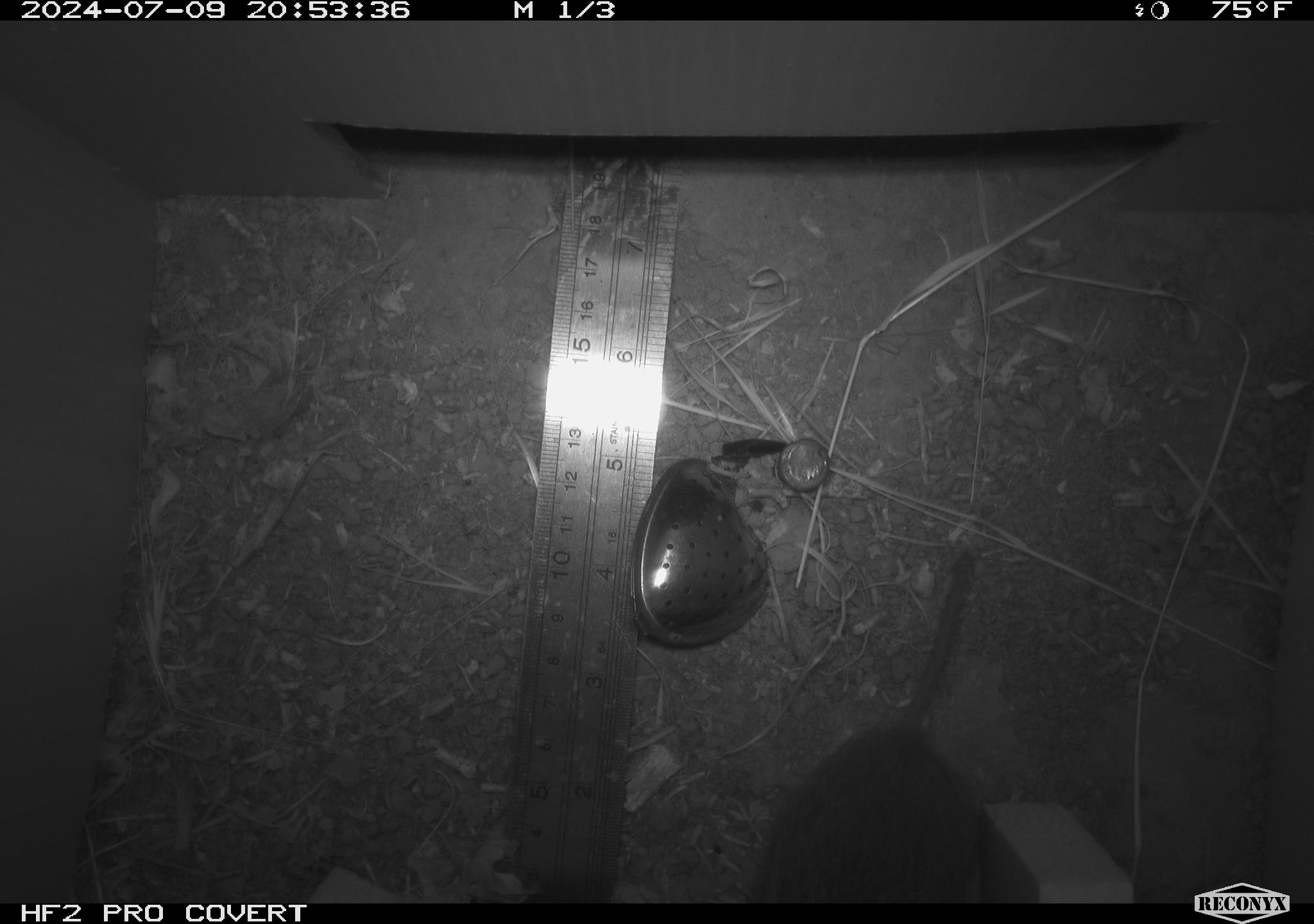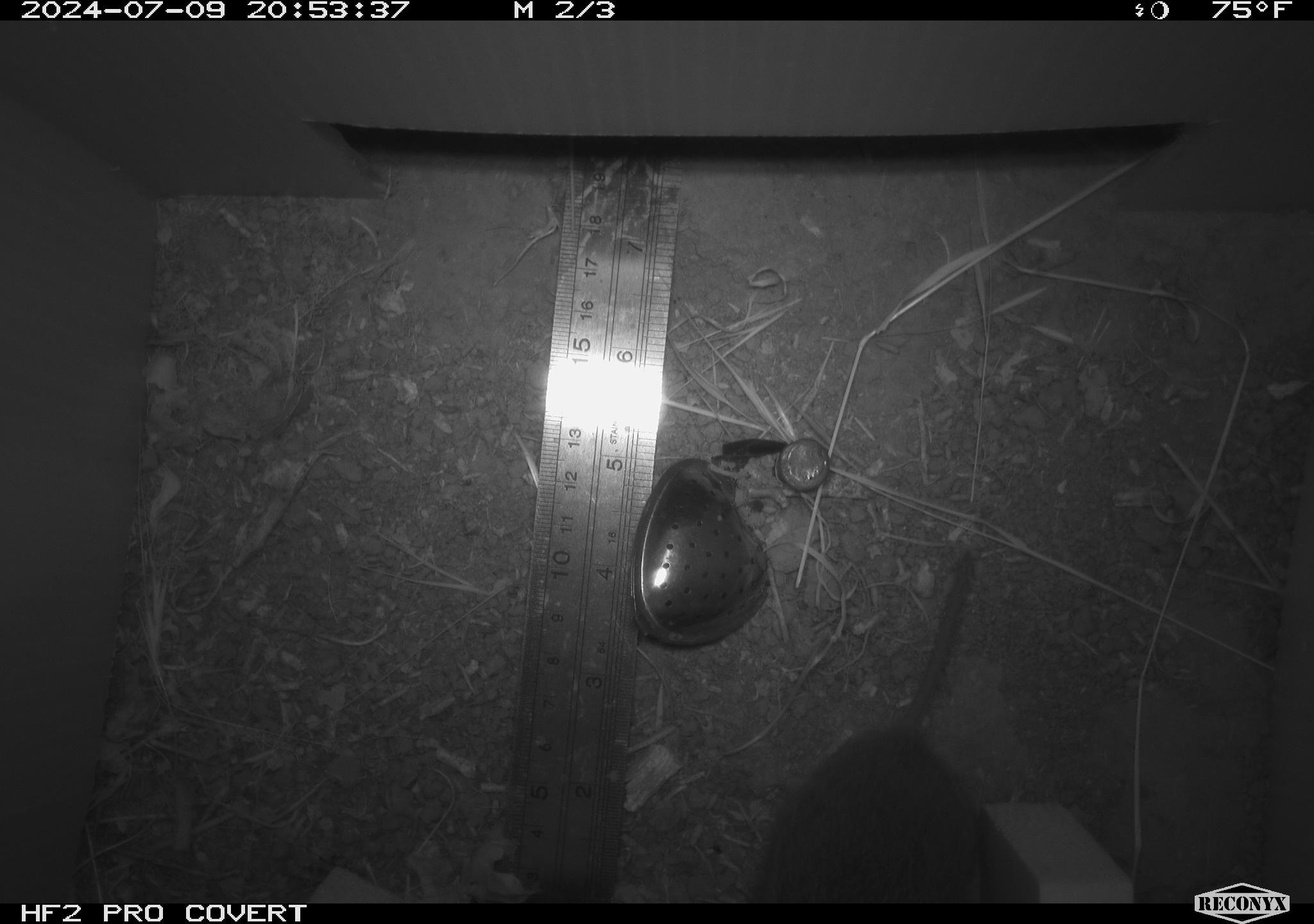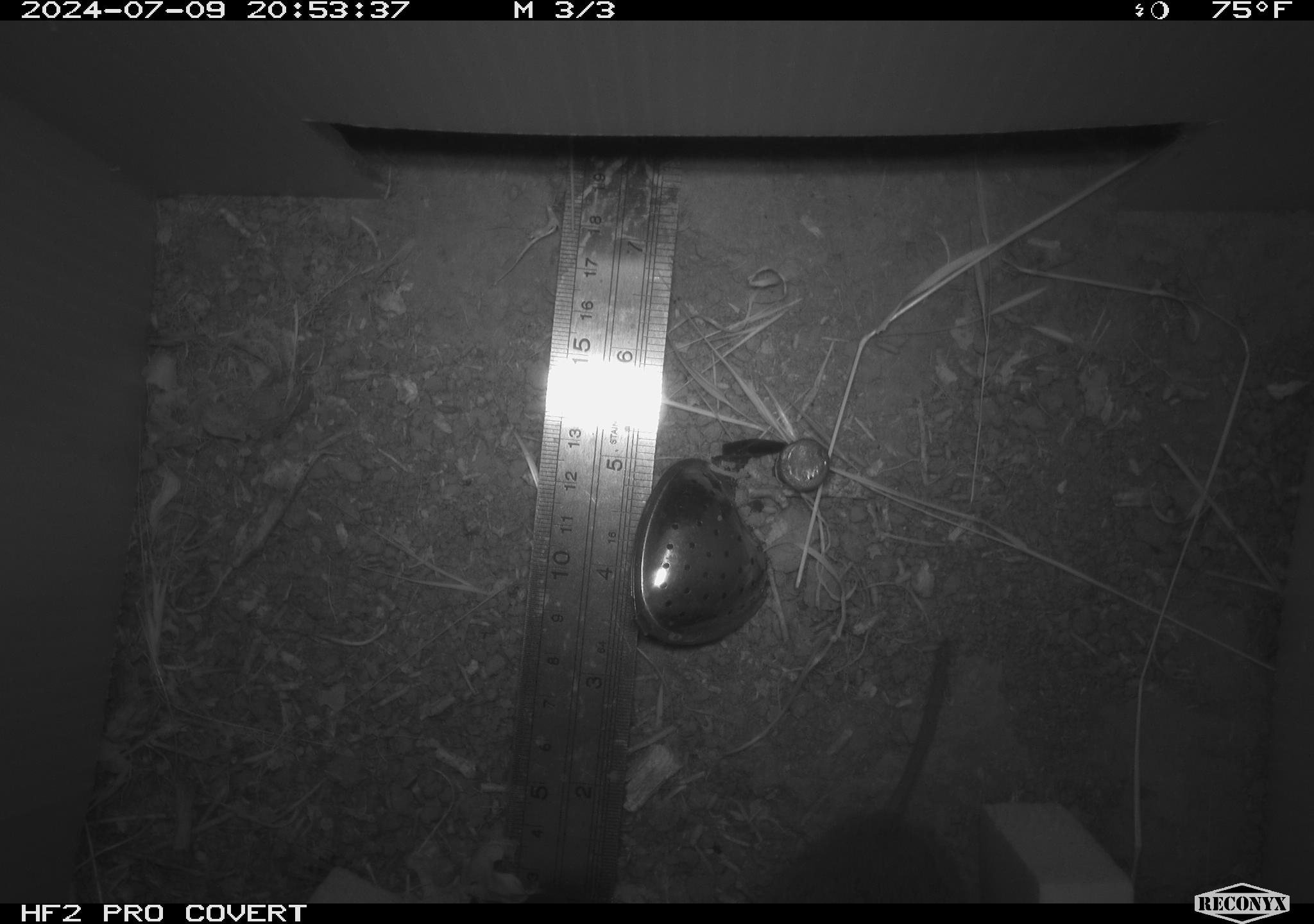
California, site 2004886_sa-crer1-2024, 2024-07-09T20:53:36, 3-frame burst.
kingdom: Animalia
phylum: Chordata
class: Mammalia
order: Rodentia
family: Cricetidae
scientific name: Arvicolinae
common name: voles, lemmings, and muskrats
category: arvicolinae subfamily